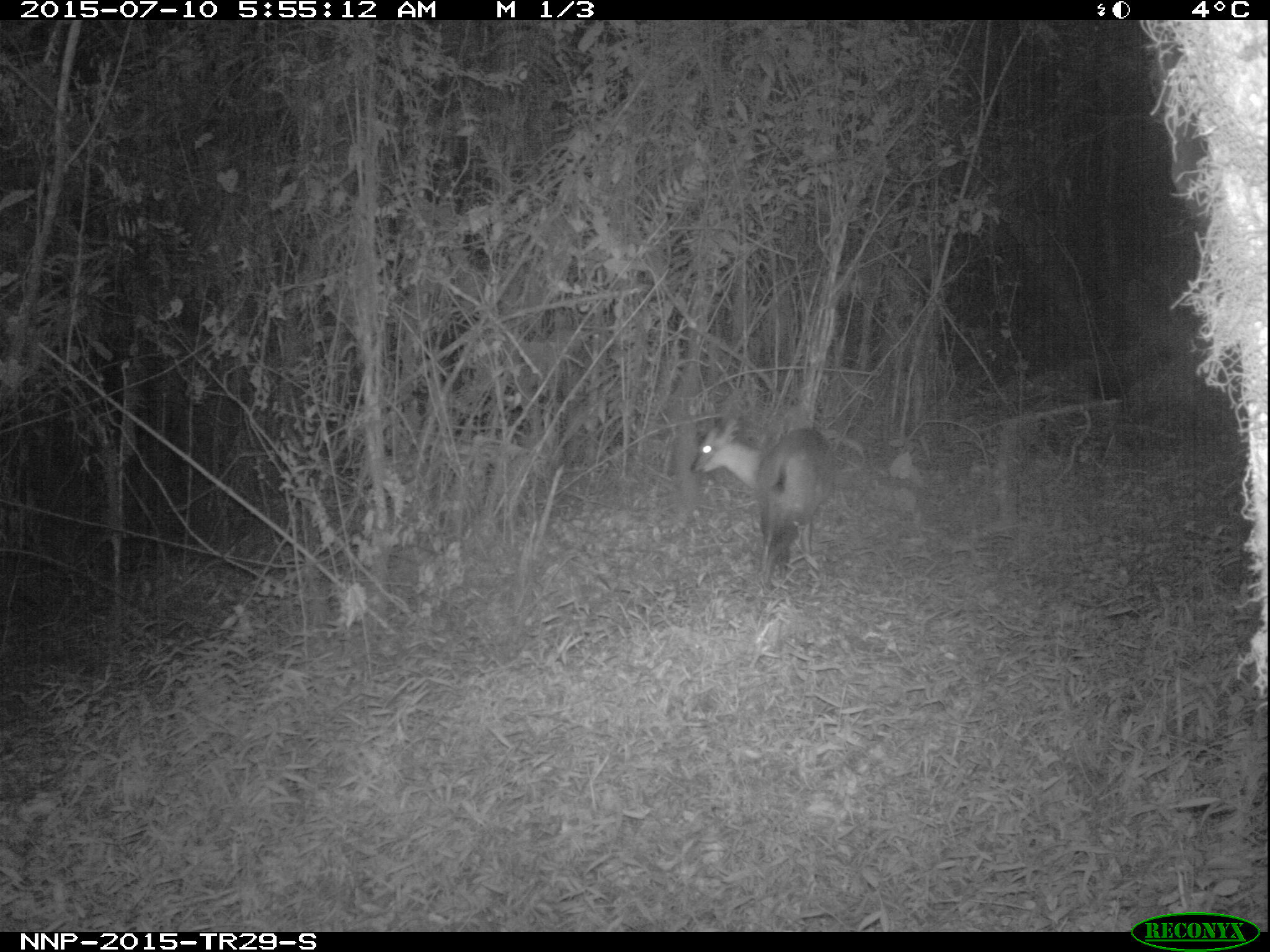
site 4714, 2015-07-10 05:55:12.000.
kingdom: Animalia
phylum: Chordata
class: Mammalia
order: Artiodactyla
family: Bovidae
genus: Cephalophus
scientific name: Cephalophus nigrifrons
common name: black-fronted duiker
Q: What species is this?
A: Cephalophus nigrifrons (black-fronted duiker).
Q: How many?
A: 1.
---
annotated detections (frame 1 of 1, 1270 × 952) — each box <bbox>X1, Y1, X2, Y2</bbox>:
cephalophus nigrifrons: <bbox>689, 415, 837, 587</bbox>